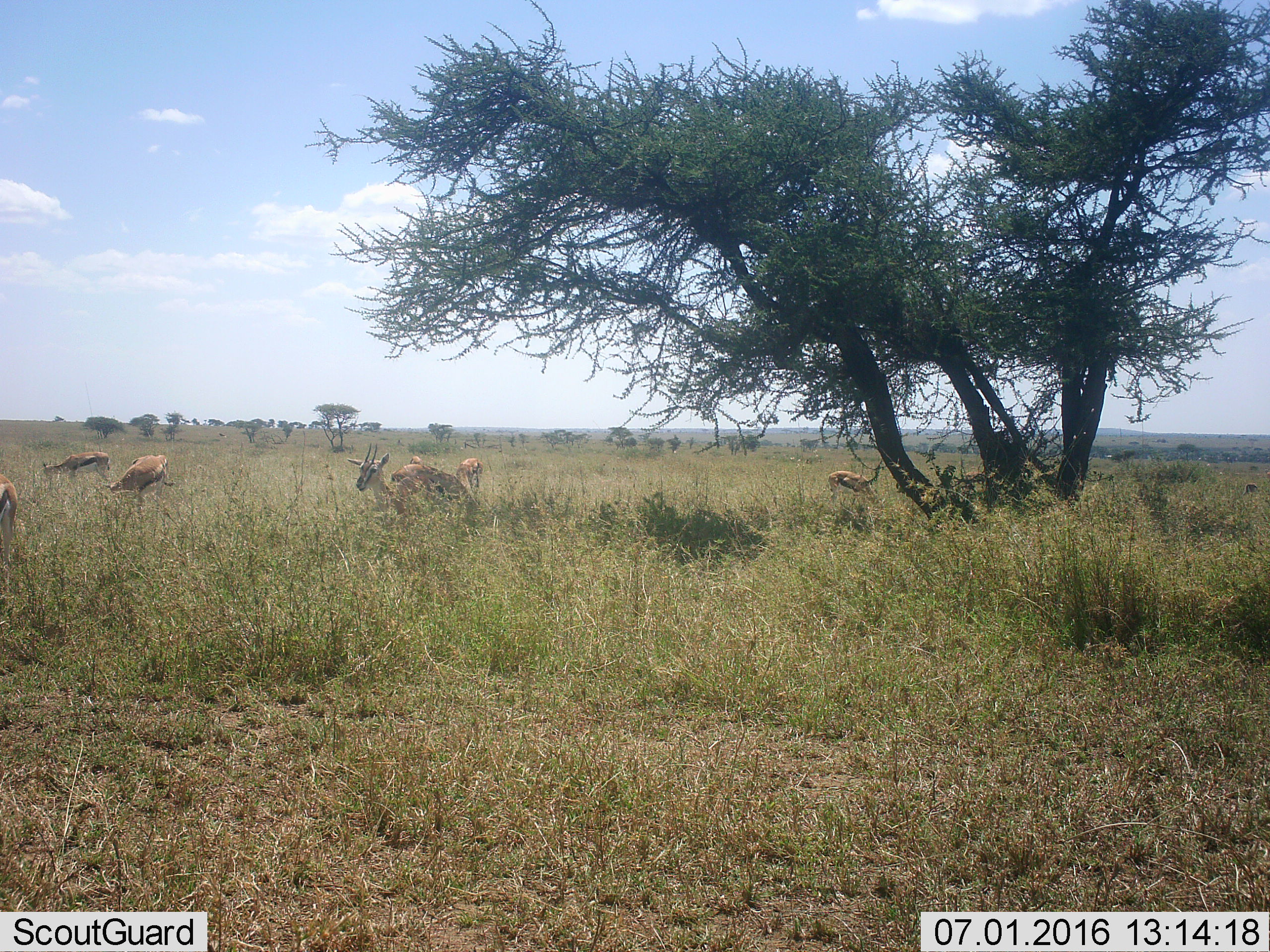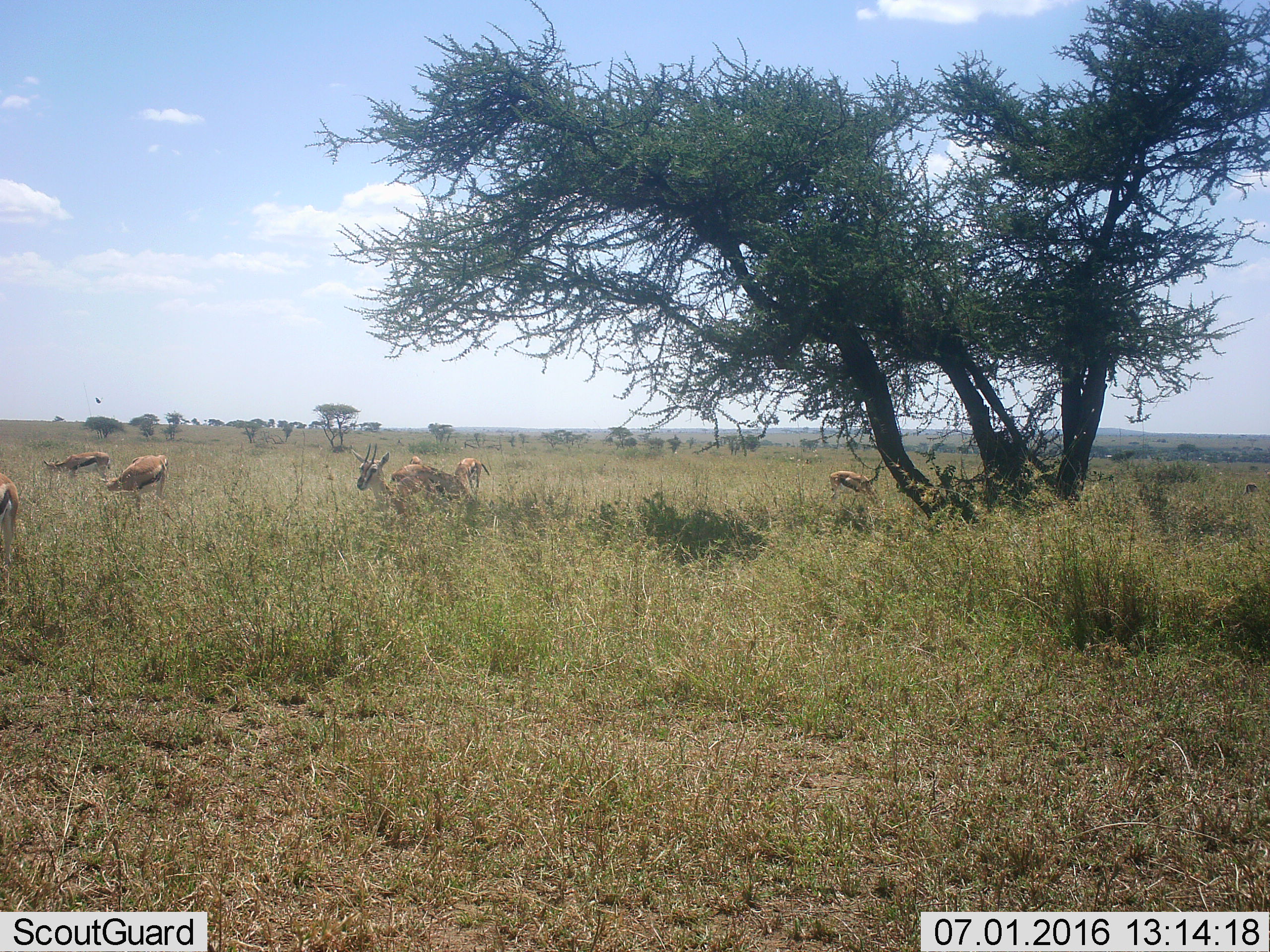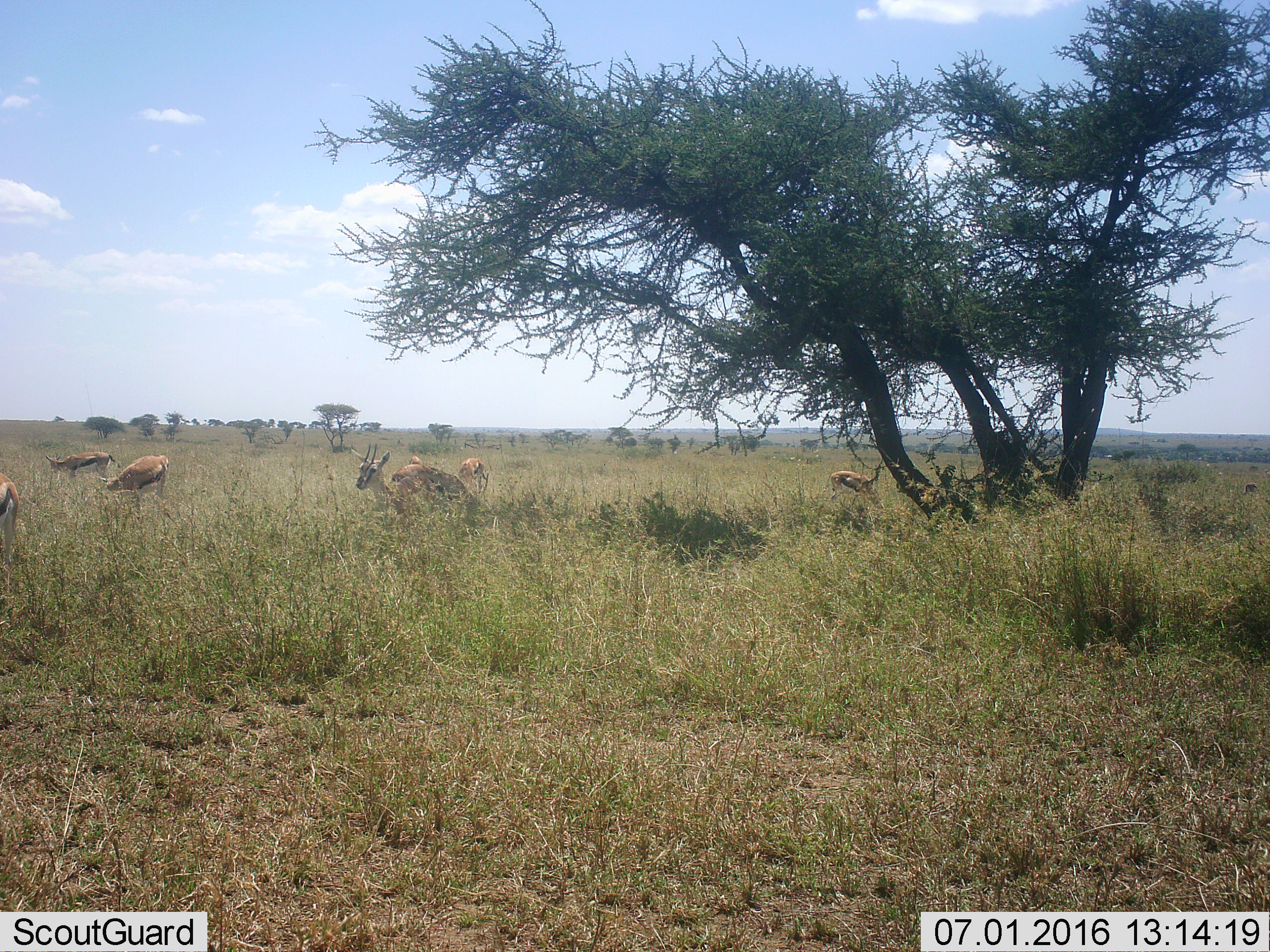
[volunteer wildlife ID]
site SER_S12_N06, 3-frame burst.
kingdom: Animalia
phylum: Chordata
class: Mammalia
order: Artiodactyla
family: Bovidae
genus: Eudorcas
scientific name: Eudorcas thomsonii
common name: thomson's gazelle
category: gazellethomsons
Gazellethomsons (thomson's gazelle) (Eudorcas thomsonii), count 9. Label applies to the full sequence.